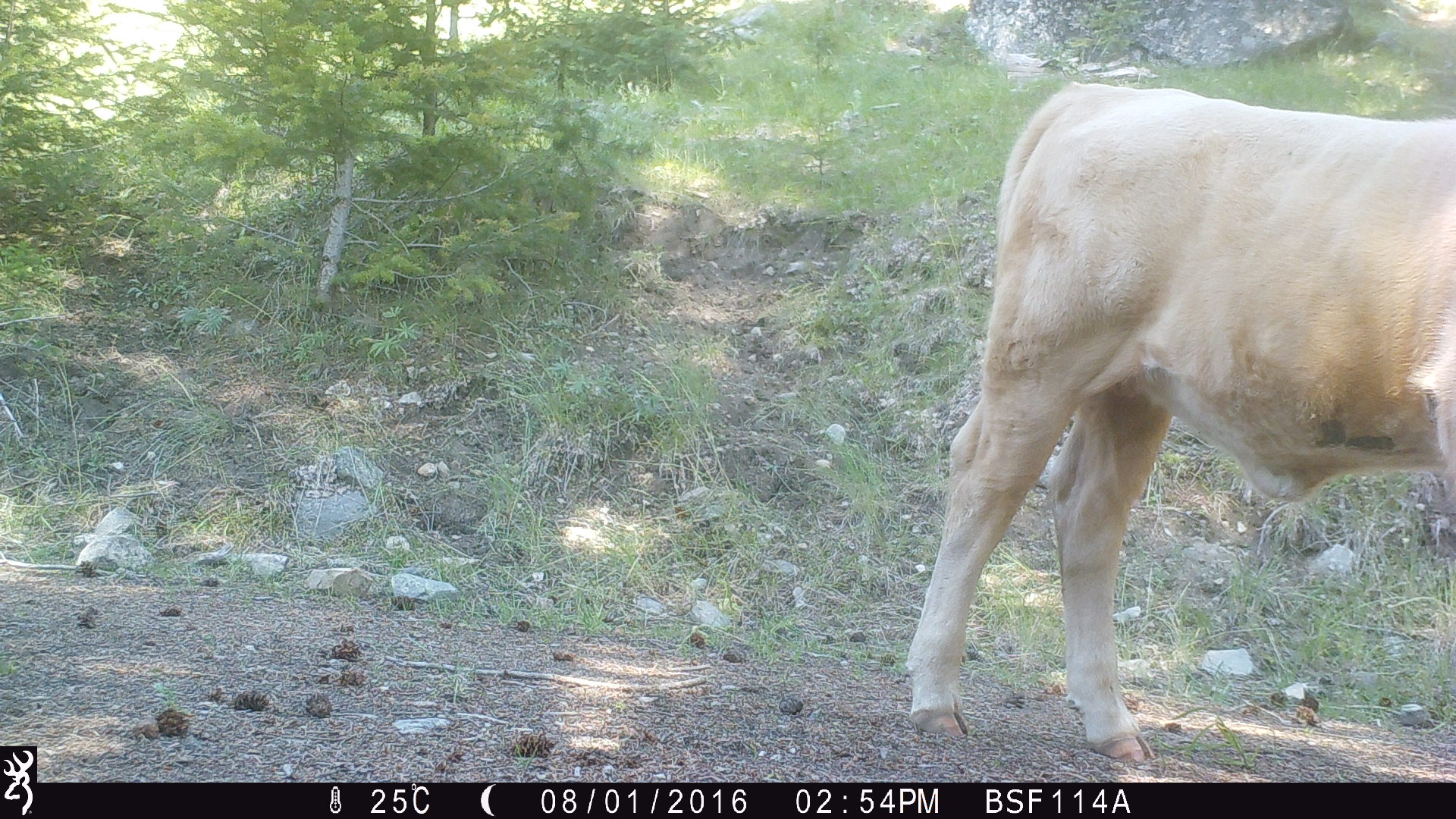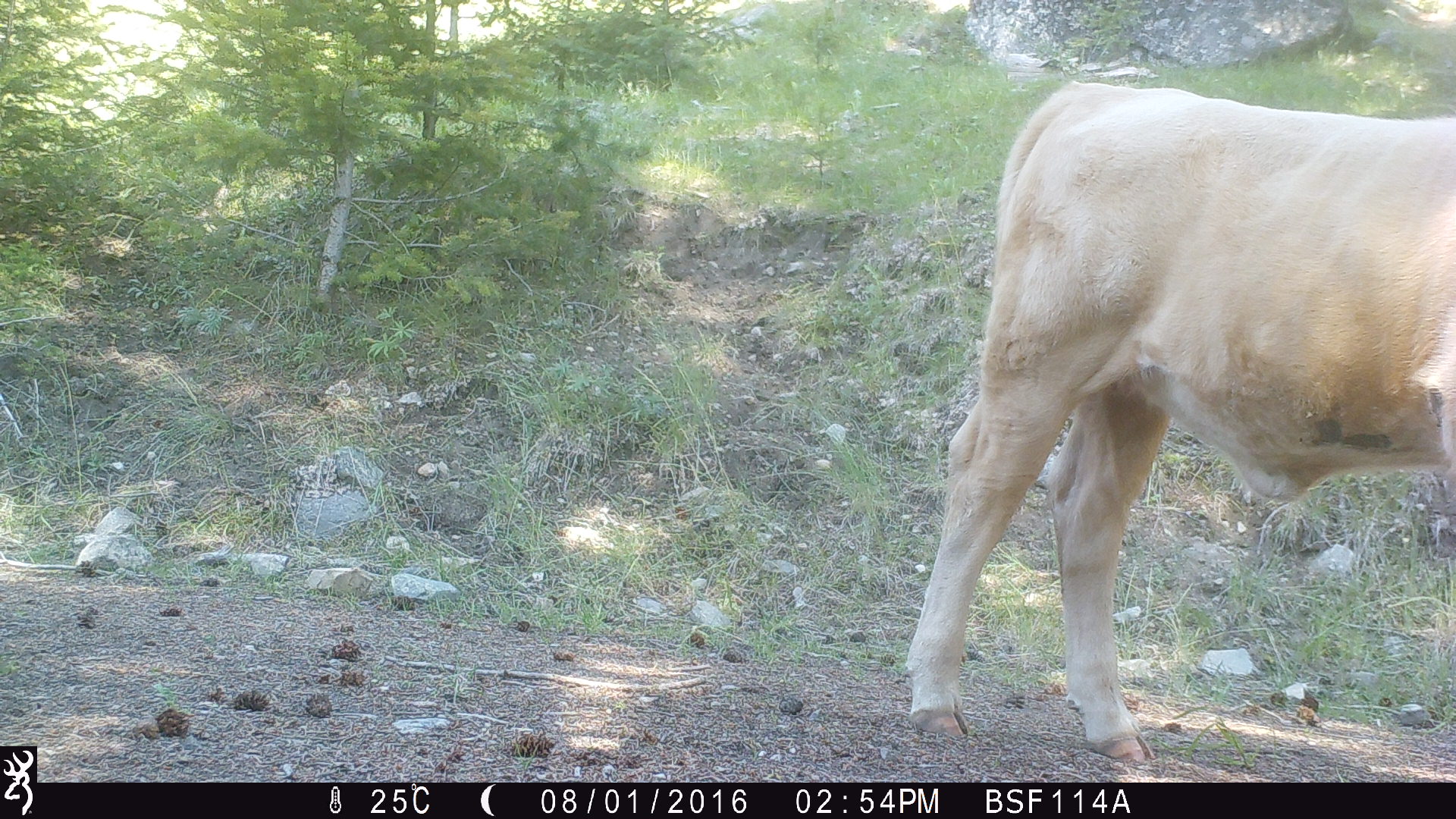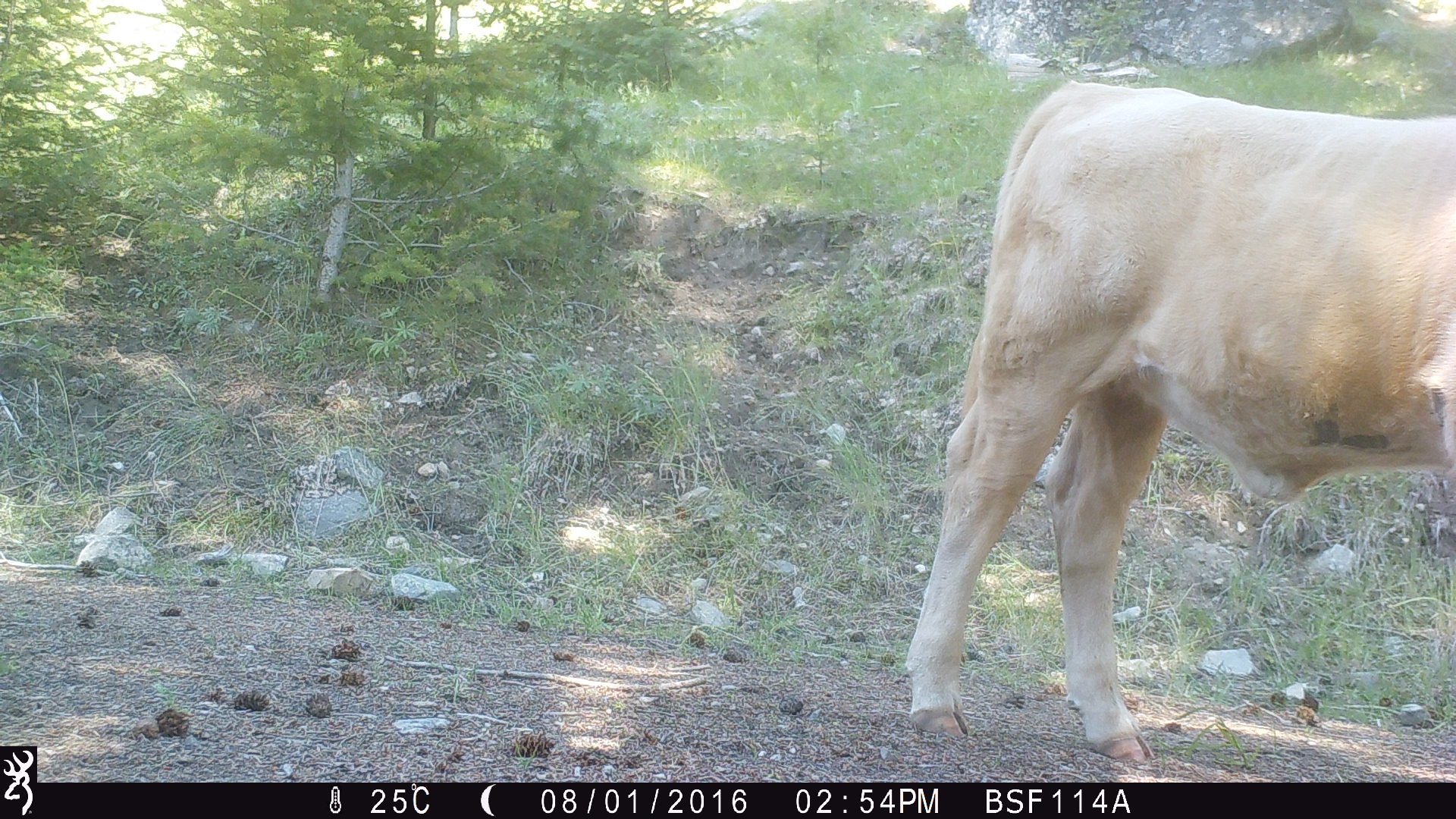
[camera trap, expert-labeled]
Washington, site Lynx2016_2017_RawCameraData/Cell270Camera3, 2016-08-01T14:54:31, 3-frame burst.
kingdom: Animalia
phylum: Chordata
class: Mammalia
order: Artiodactyla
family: Bovidae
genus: Bos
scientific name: Bos taurus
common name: domestic cattle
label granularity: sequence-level